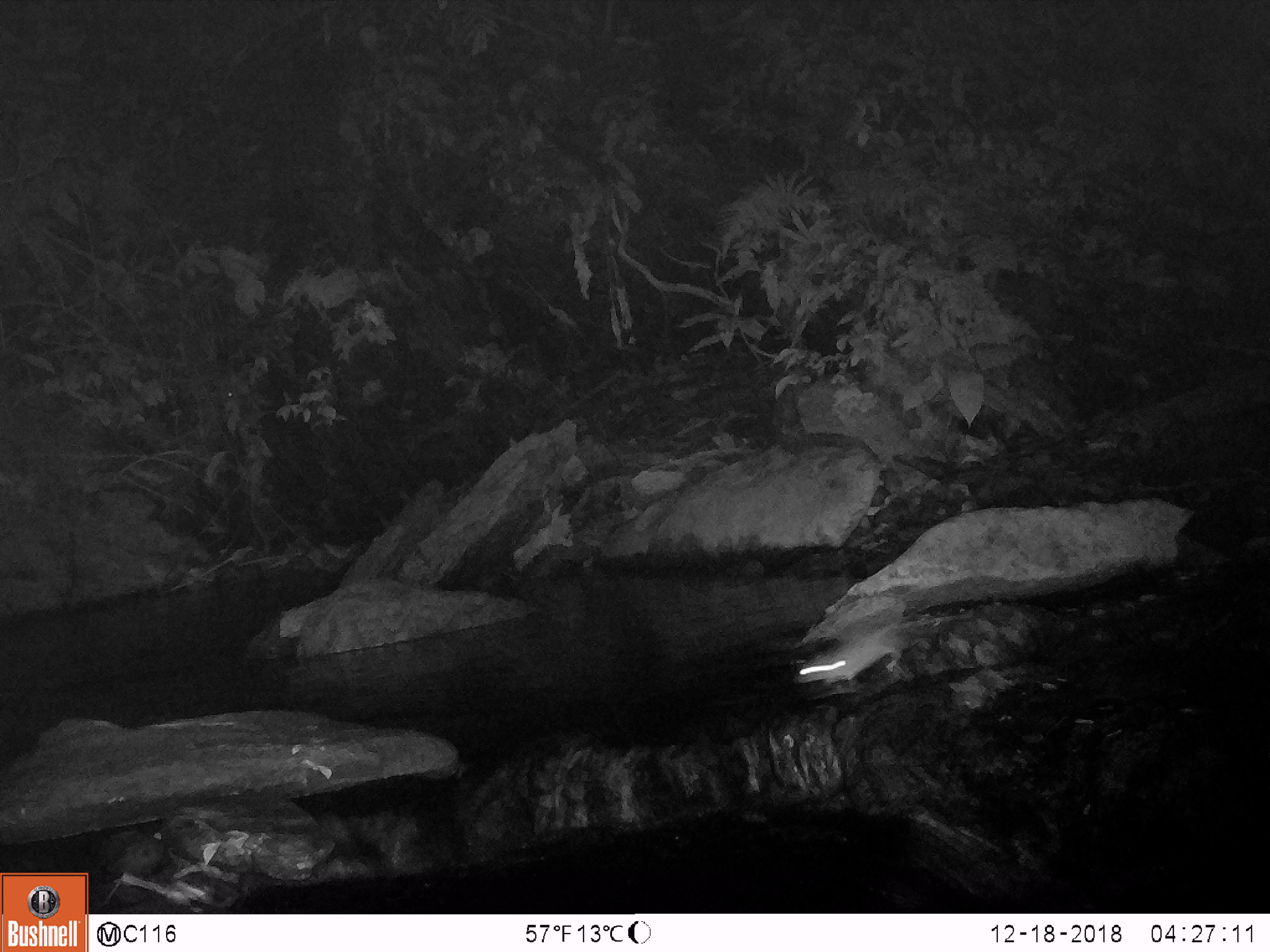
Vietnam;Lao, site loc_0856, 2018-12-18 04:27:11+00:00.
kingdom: Animalia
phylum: Chordata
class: Mammalia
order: Rodentia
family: Muridae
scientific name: Muridae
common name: old-world mice and rats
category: unidentified murid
Unidentified murid (old-world mice and rats) (Muridae). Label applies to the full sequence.